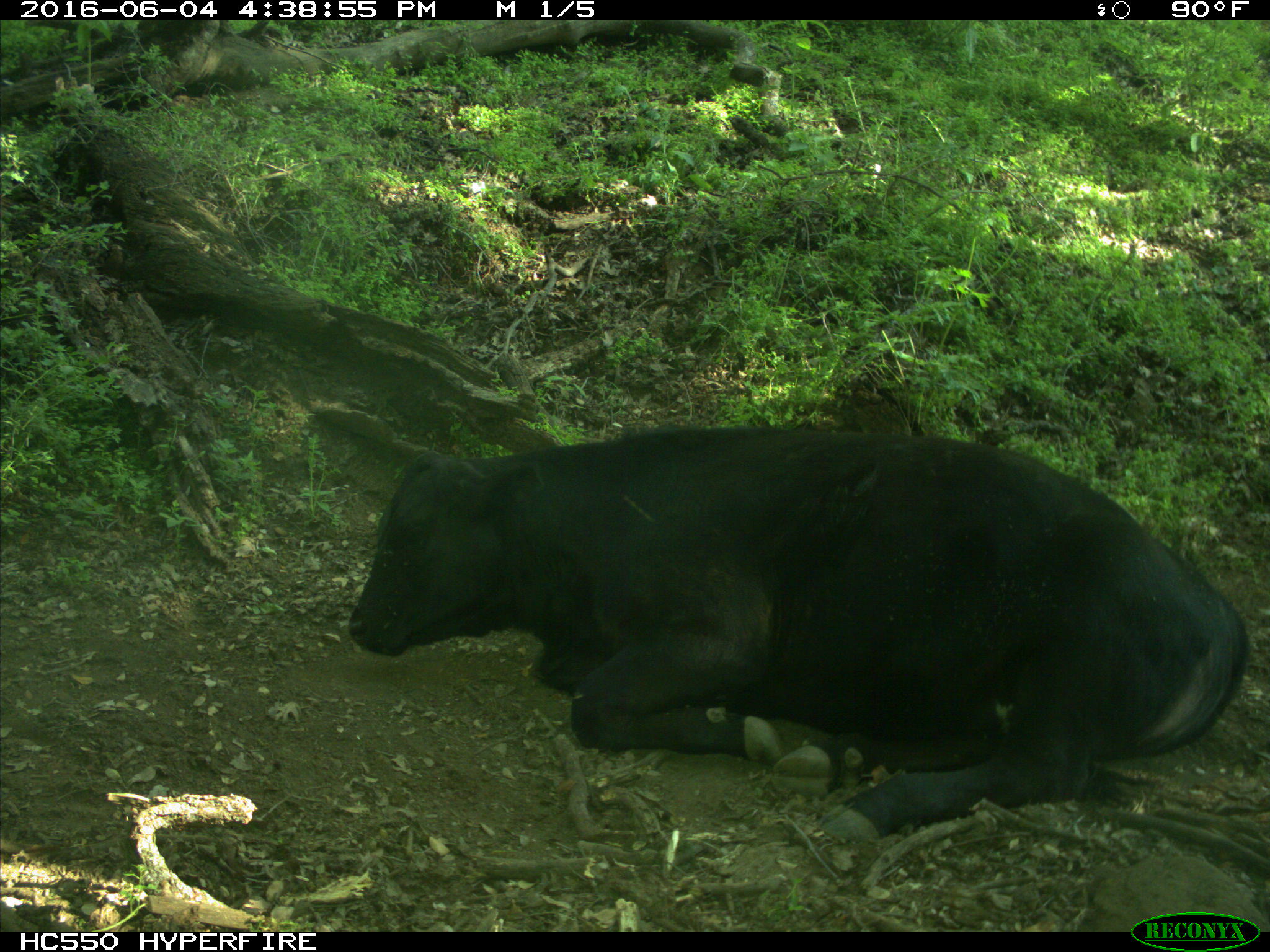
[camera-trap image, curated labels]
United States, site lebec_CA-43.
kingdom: Animalia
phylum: Chordata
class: Mammalia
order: Artiodactyla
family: Bovidae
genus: Bos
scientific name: Bos taurus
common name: domestic cow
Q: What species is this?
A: Bos taurus (domestic cow).